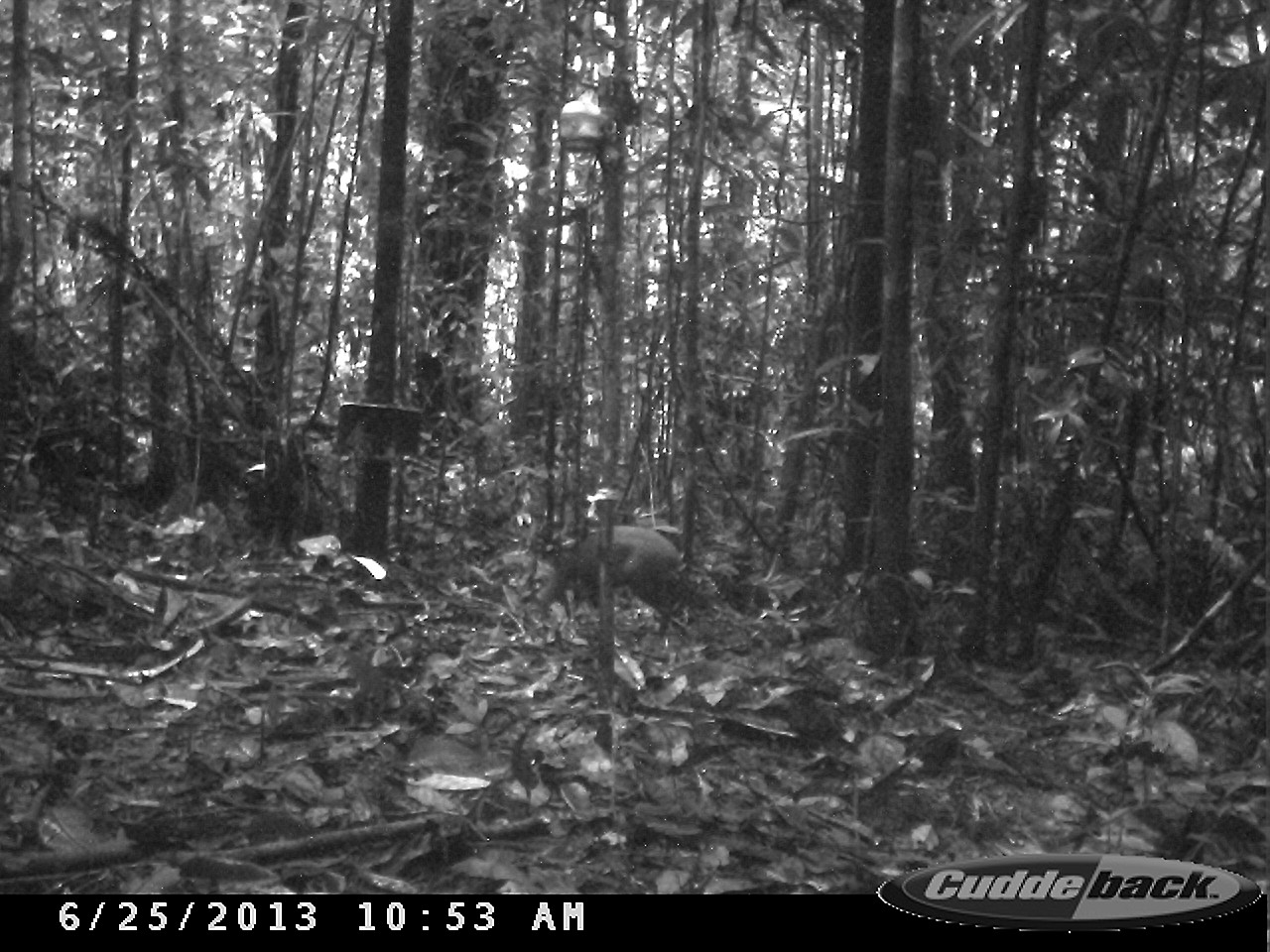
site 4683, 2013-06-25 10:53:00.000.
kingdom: Animalia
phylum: Chordata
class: Mammalia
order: Rodentia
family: Dasyproctidae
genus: Dasyprocta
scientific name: Dasyprocta leporina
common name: red-rumped agouti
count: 1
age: adult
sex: female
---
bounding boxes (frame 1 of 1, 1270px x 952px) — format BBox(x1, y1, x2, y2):
dasyprocta leporina: BBox(527, 523, 686, 639)